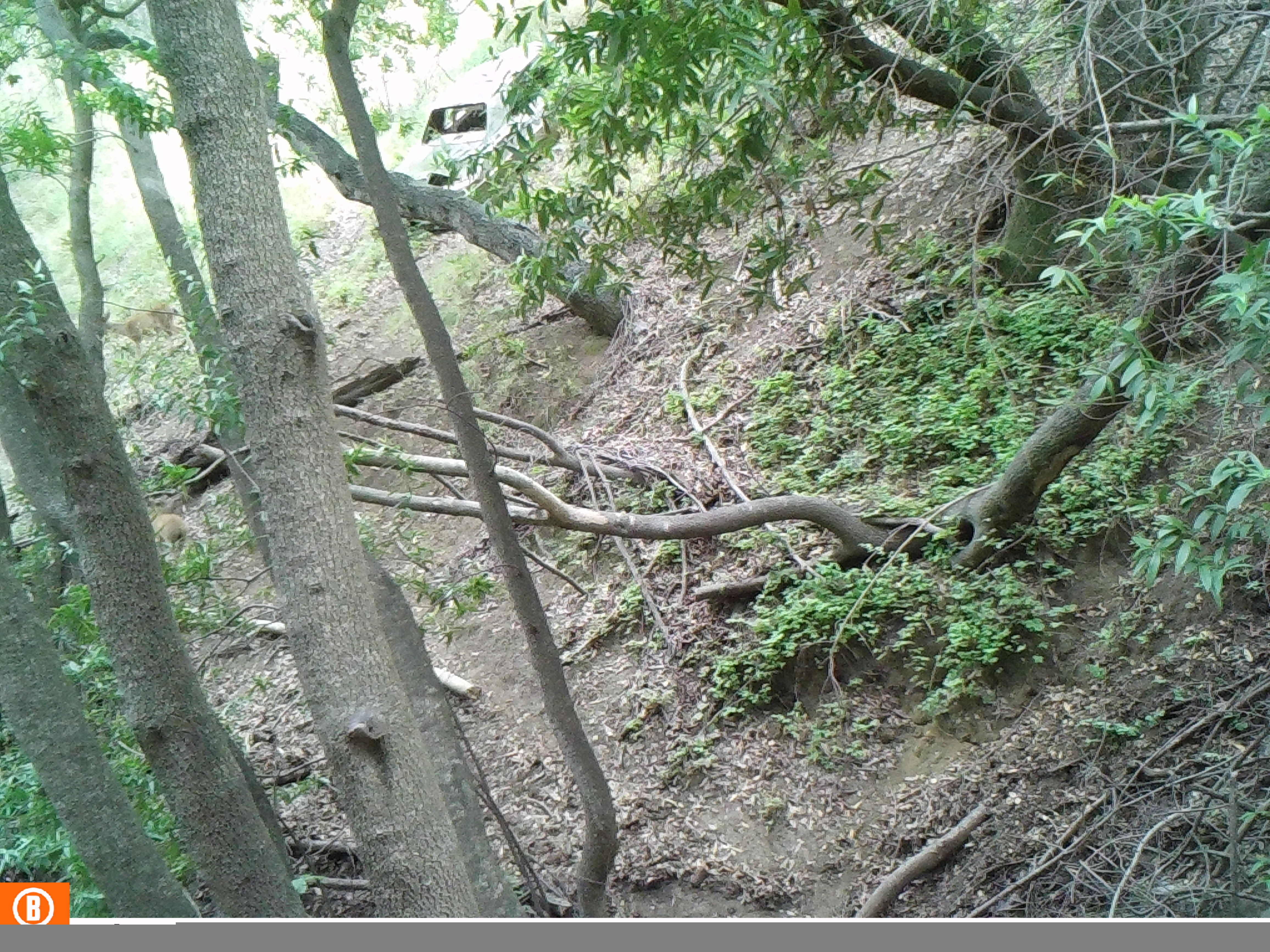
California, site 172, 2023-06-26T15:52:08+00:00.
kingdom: Animalia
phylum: Chordata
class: Mammalia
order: Artiodactyla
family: Cervidae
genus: Odocoileus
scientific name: Odocoileus hemionus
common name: mule deer